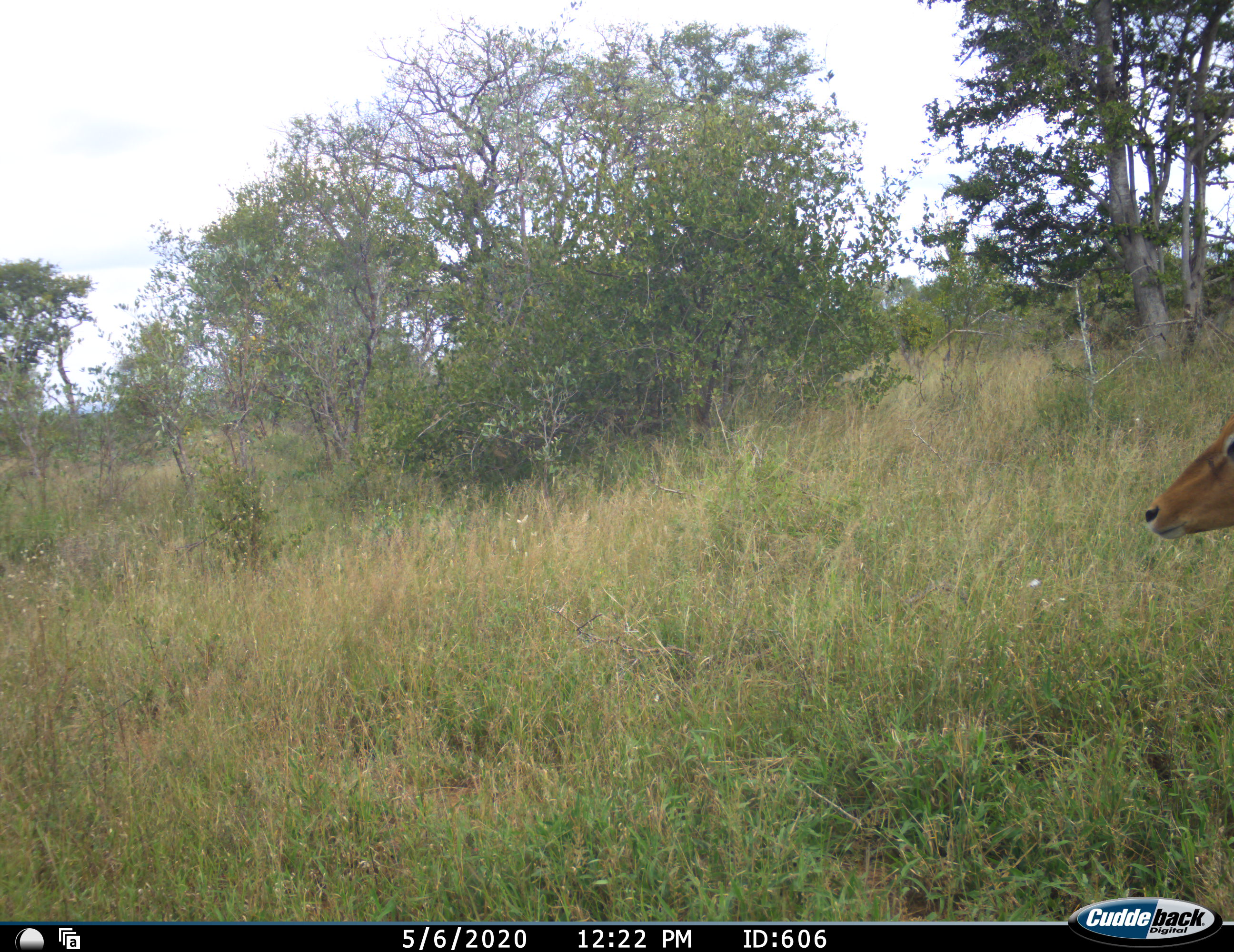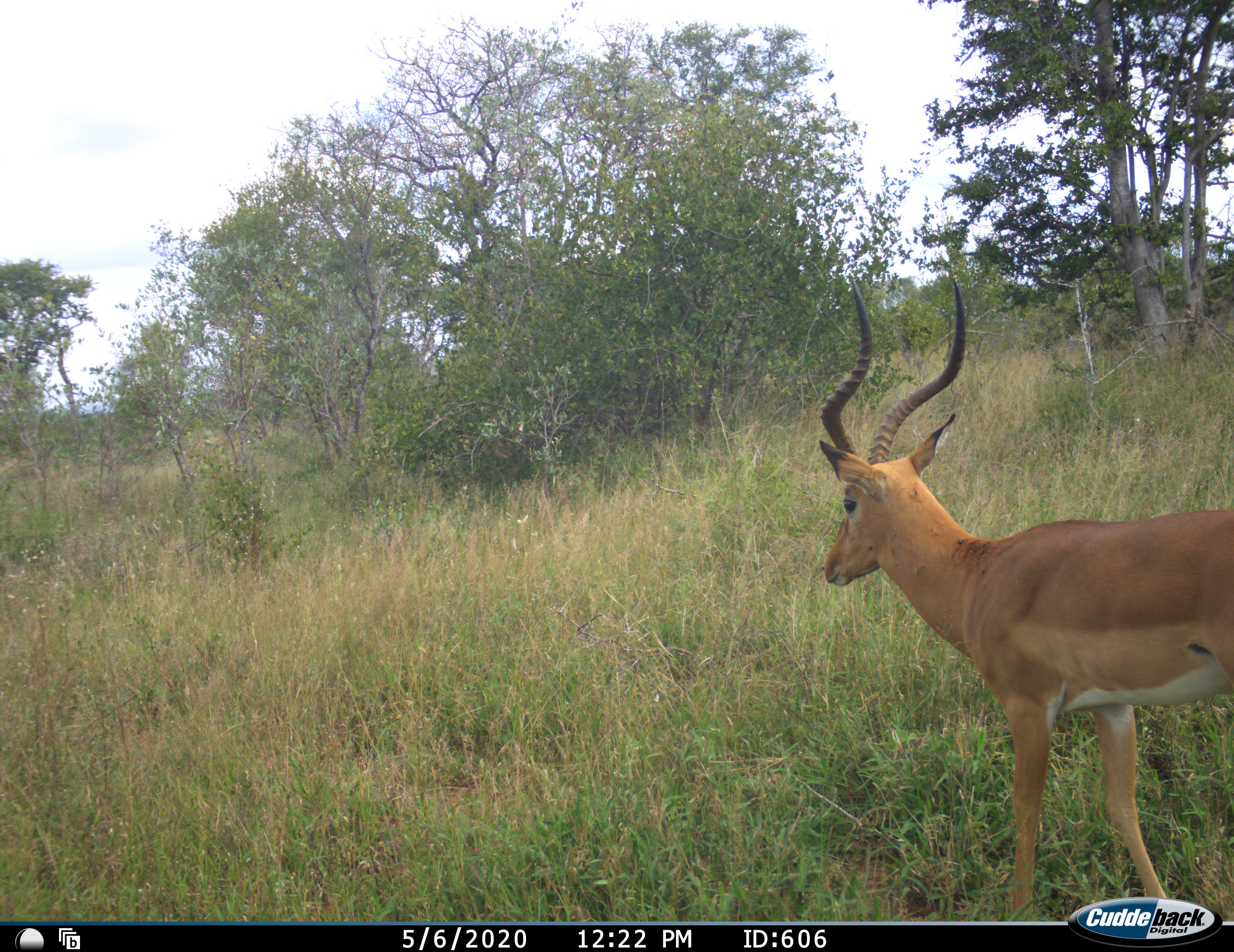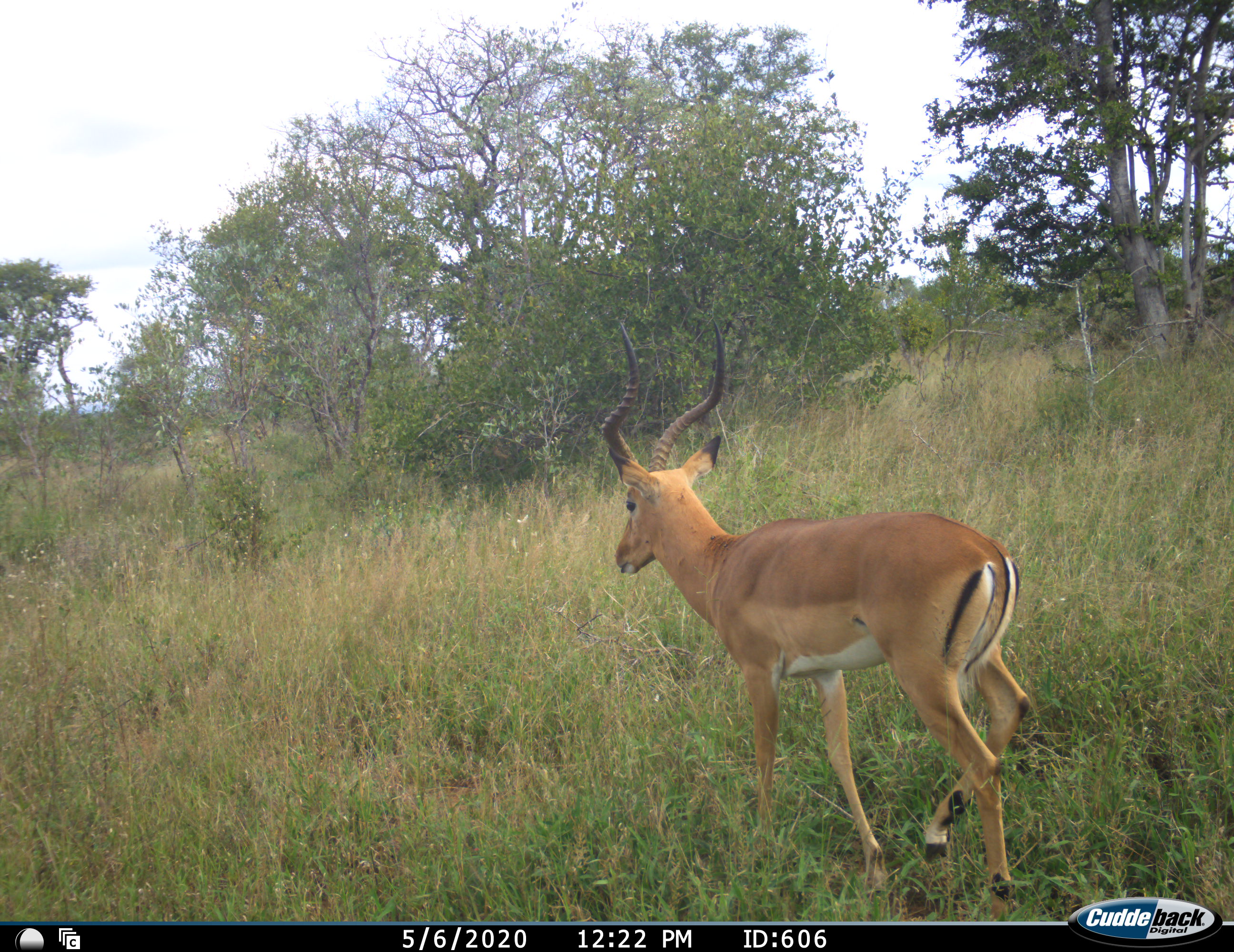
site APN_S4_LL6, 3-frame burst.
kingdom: Animalia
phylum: Chordata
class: Mammalia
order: Artiodactyla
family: Bovidae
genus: Aepyceros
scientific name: Aepyceros melampus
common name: impala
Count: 1.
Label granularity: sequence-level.